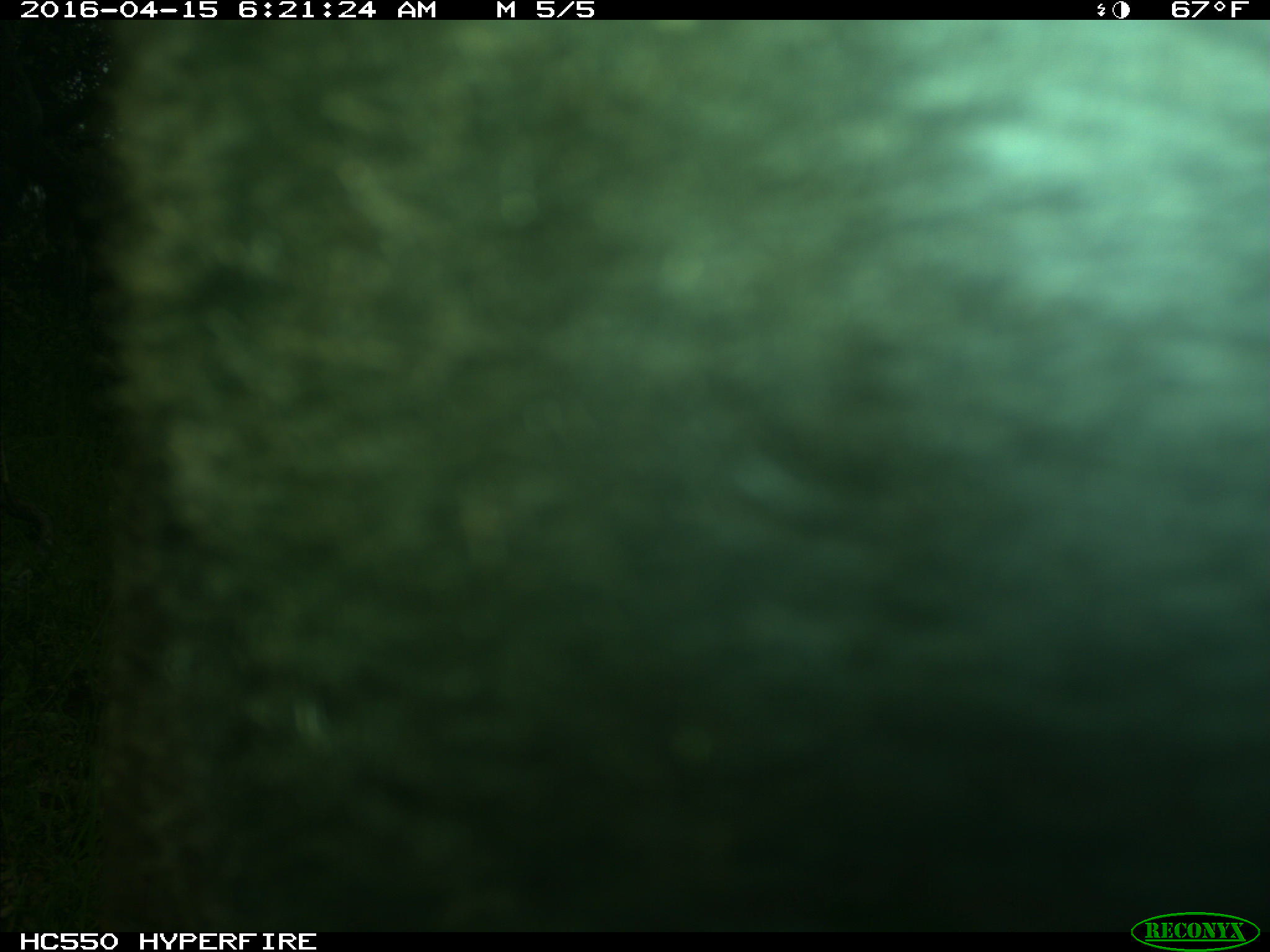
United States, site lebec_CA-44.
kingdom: Animalia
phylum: Chordata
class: Mammalia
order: Artiodactyla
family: Bovidae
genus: Bos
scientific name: Bos taurus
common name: domestic cow